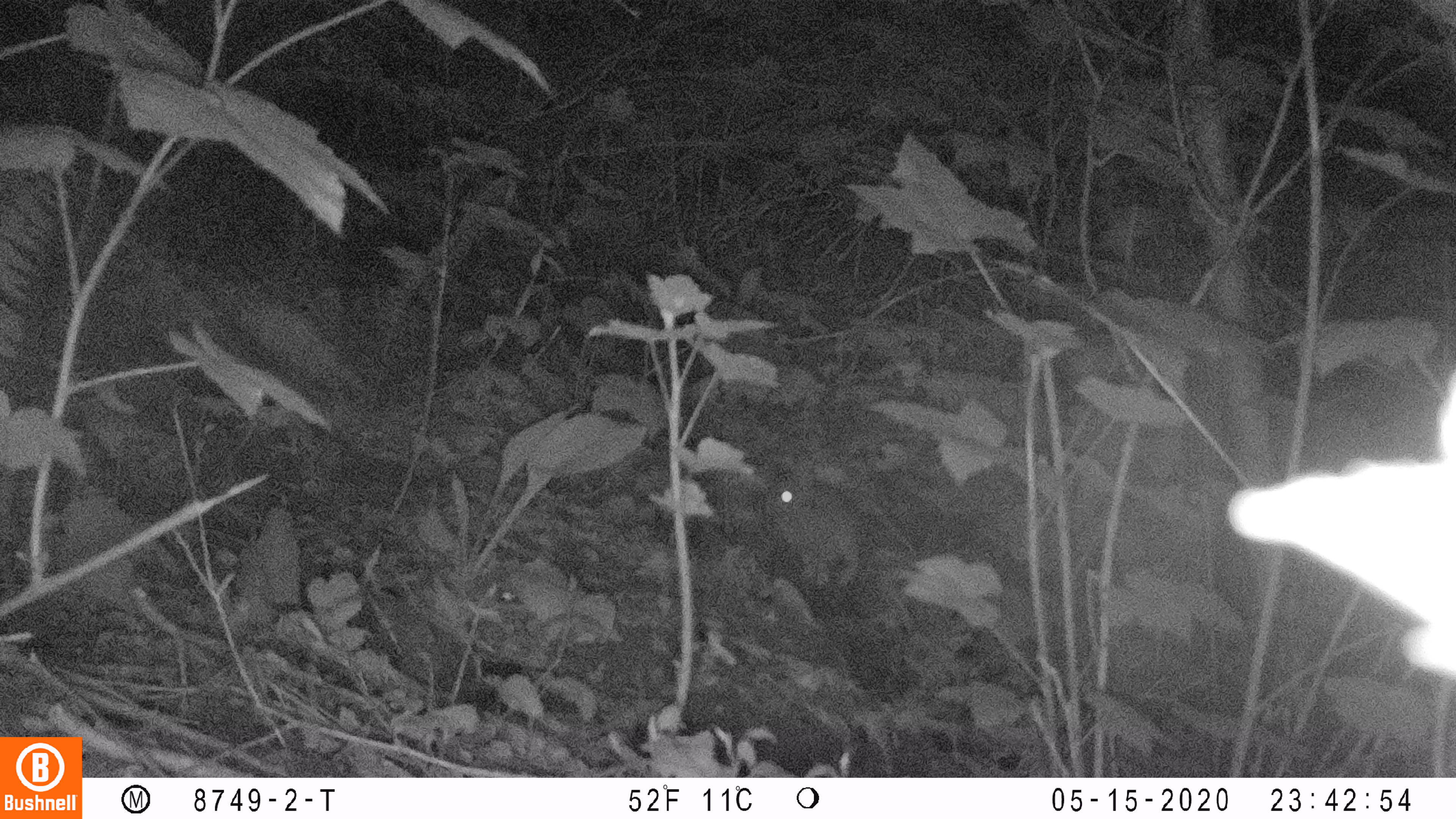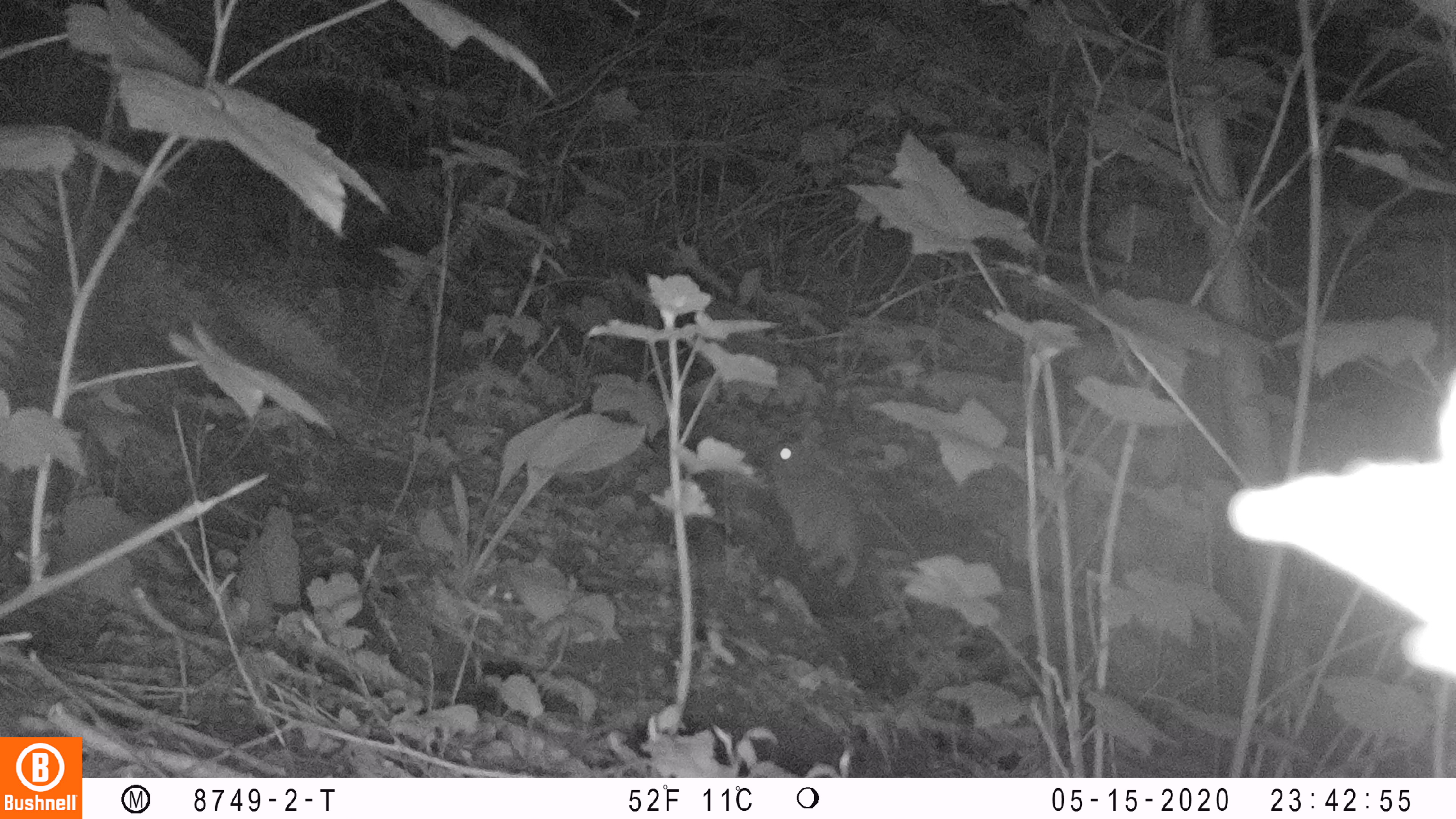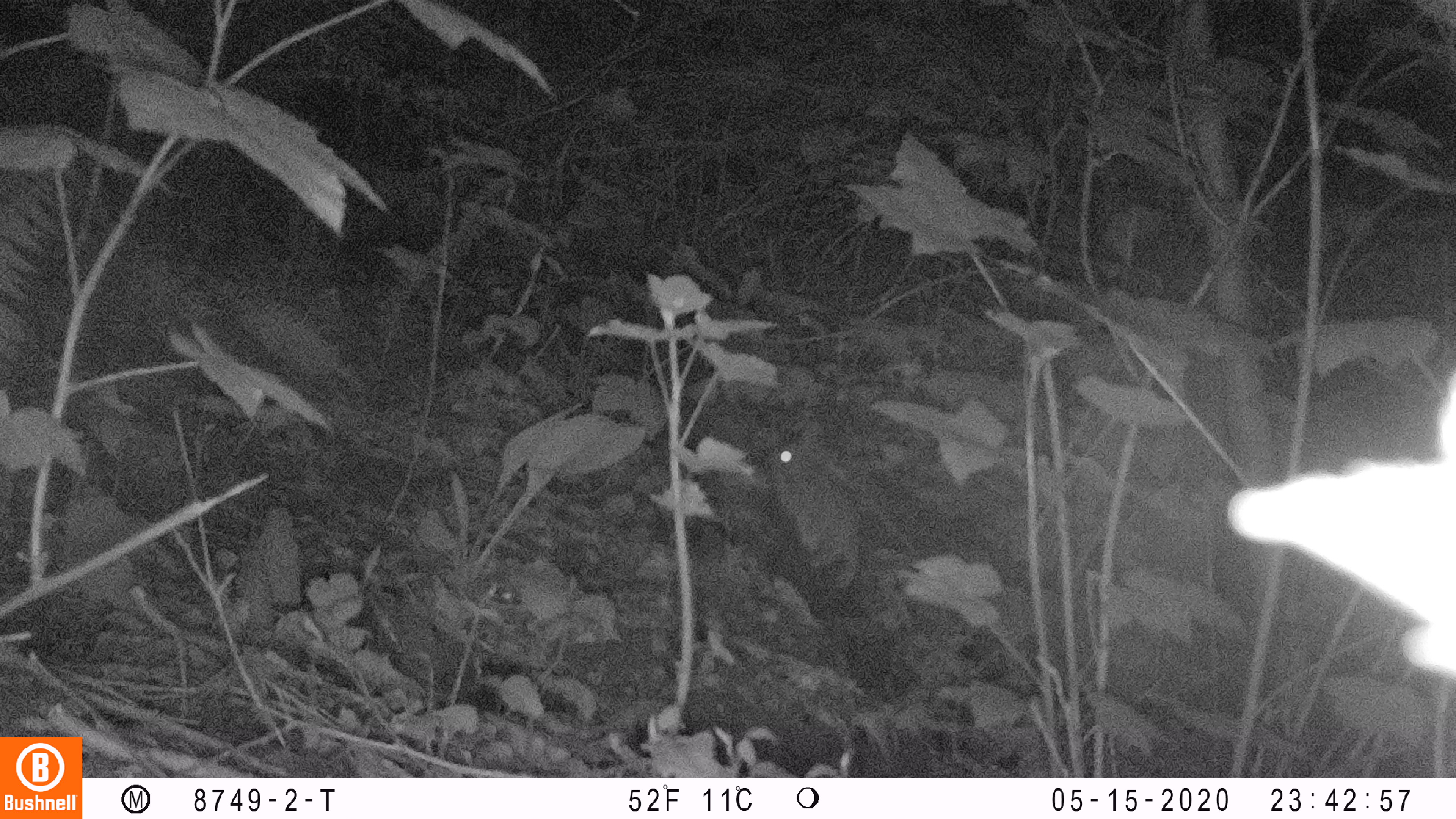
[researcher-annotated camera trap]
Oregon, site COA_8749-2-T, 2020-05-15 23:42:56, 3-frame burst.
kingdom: Animalia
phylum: Chordata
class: Mammalia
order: Lagomorpha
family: Leporidae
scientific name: Leporidae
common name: hares and rabbits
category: leporidae family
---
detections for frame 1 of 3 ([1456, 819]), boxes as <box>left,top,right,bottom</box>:
leporidae family: <box>756,452,859,585</box>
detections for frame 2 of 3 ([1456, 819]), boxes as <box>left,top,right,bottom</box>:
leporidae family: <box>770,422,862,592</box>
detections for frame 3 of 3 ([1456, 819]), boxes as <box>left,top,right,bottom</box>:
leporidae family: <box>760,419,860,592</box>